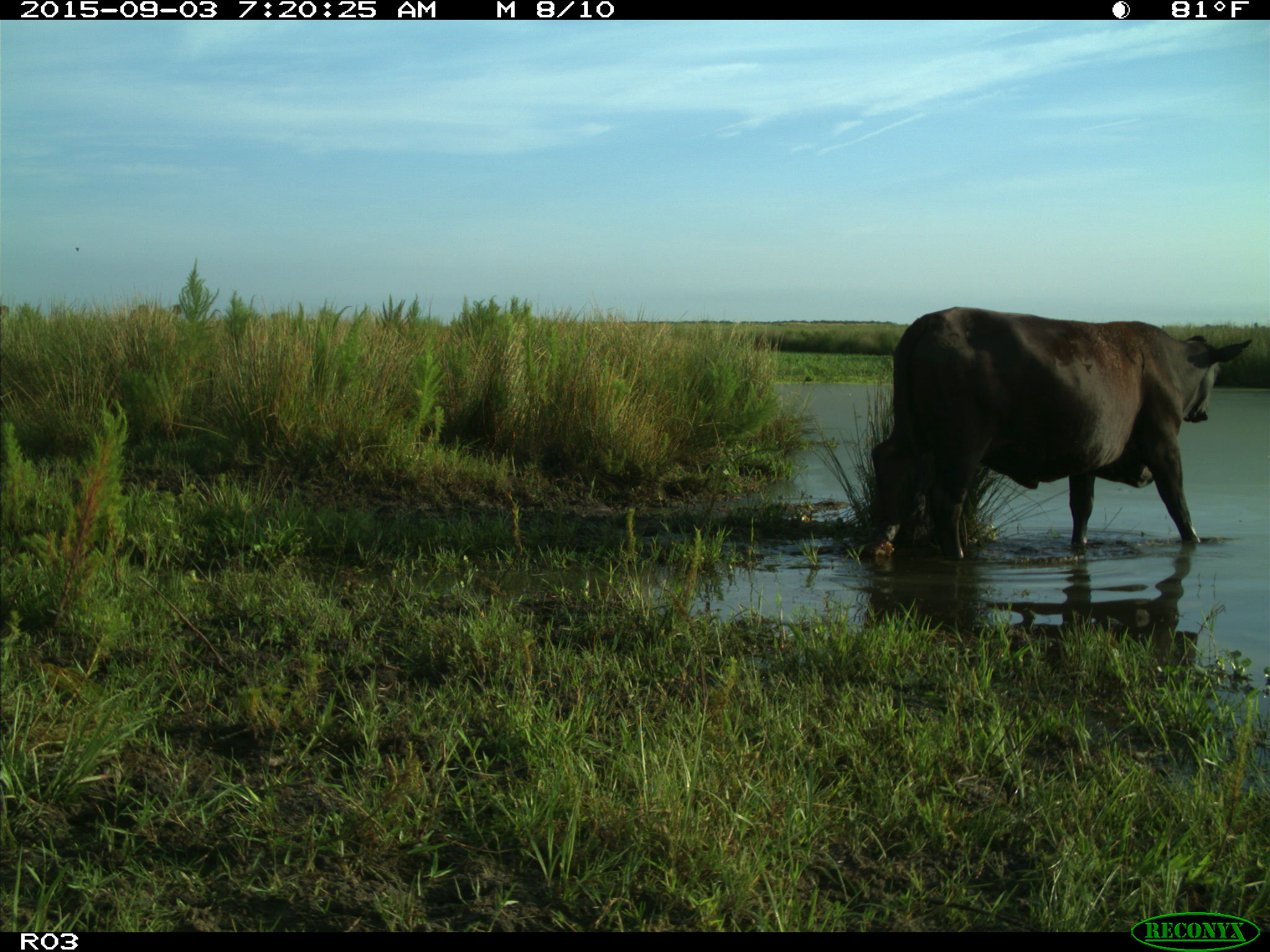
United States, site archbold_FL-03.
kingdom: Animalia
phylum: Chordata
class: Mammalia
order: Artiodactyla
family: Bovidae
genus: Bos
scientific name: Bos taurus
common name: domestic cow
Bos taurus (domestic cow).